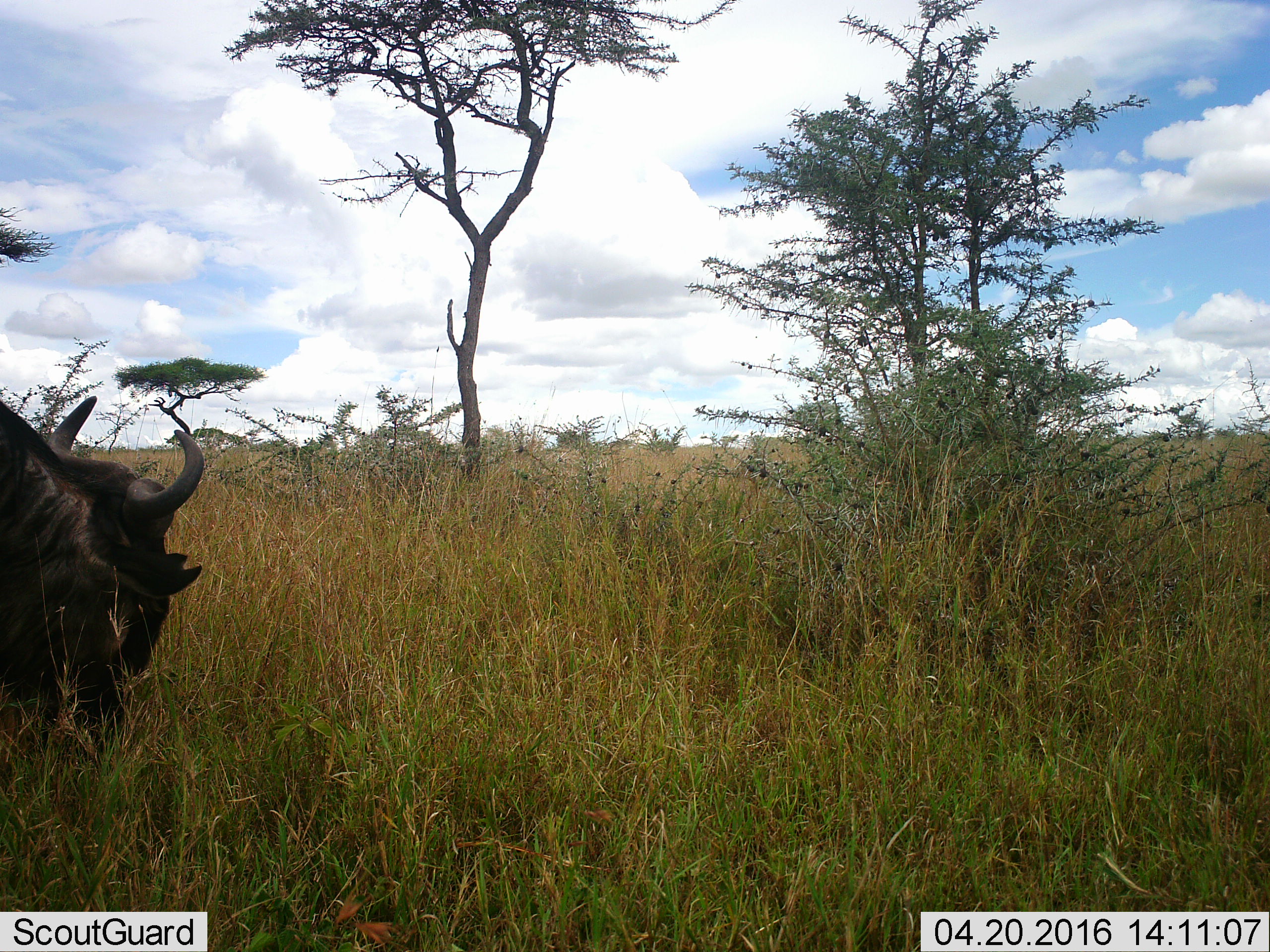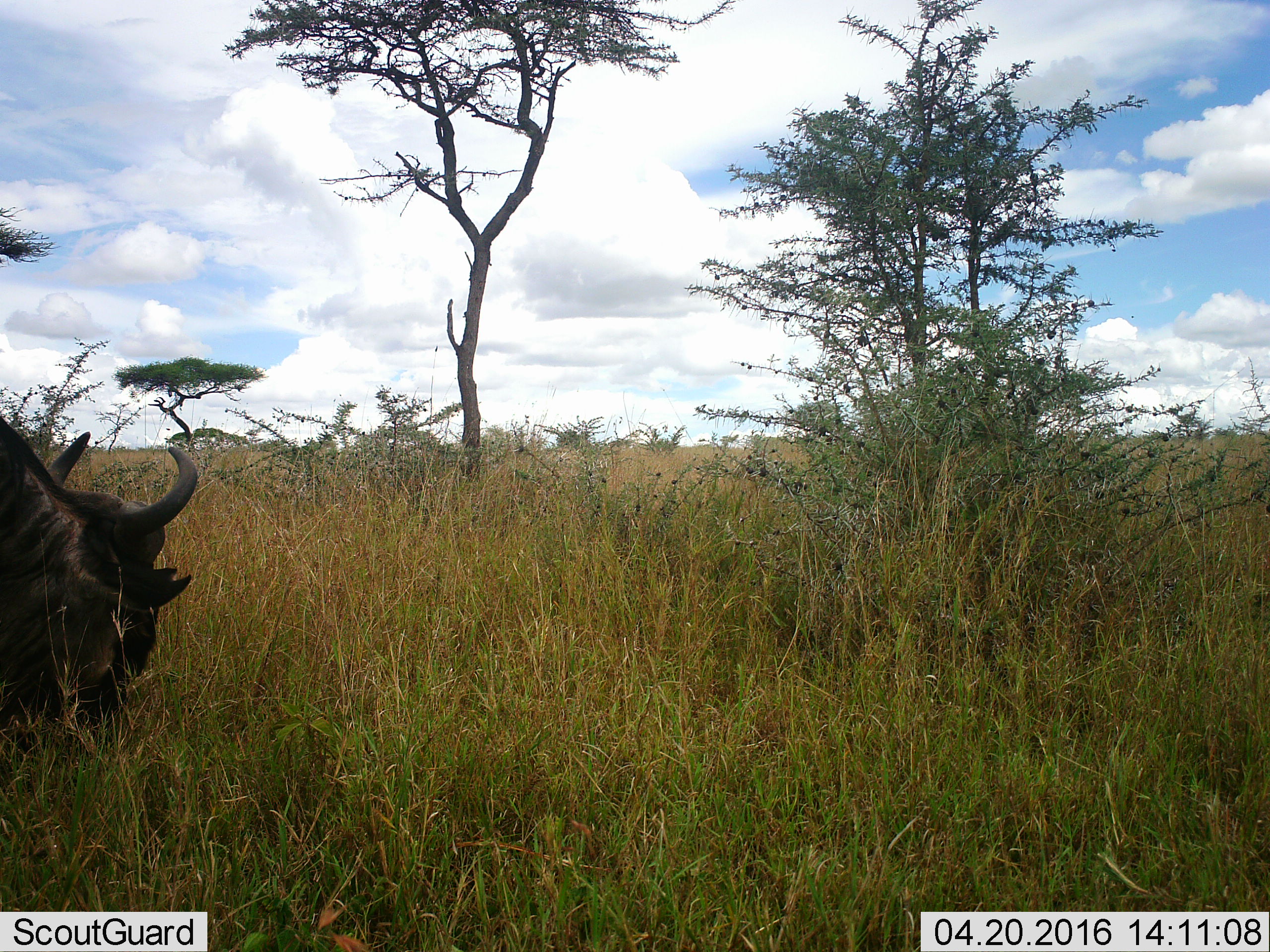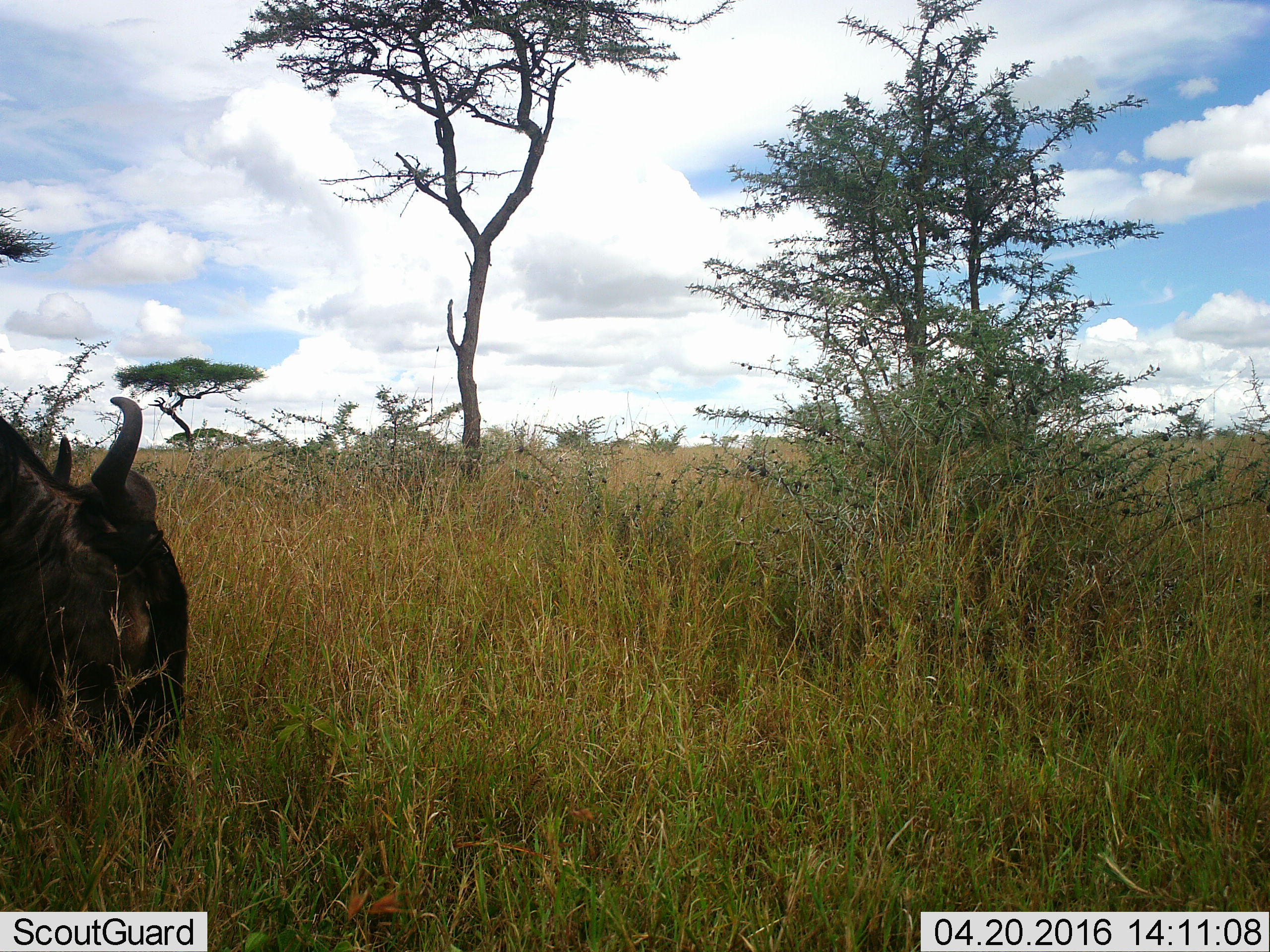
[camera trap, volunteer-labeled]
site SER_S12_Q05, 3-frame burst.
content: unidentified animal